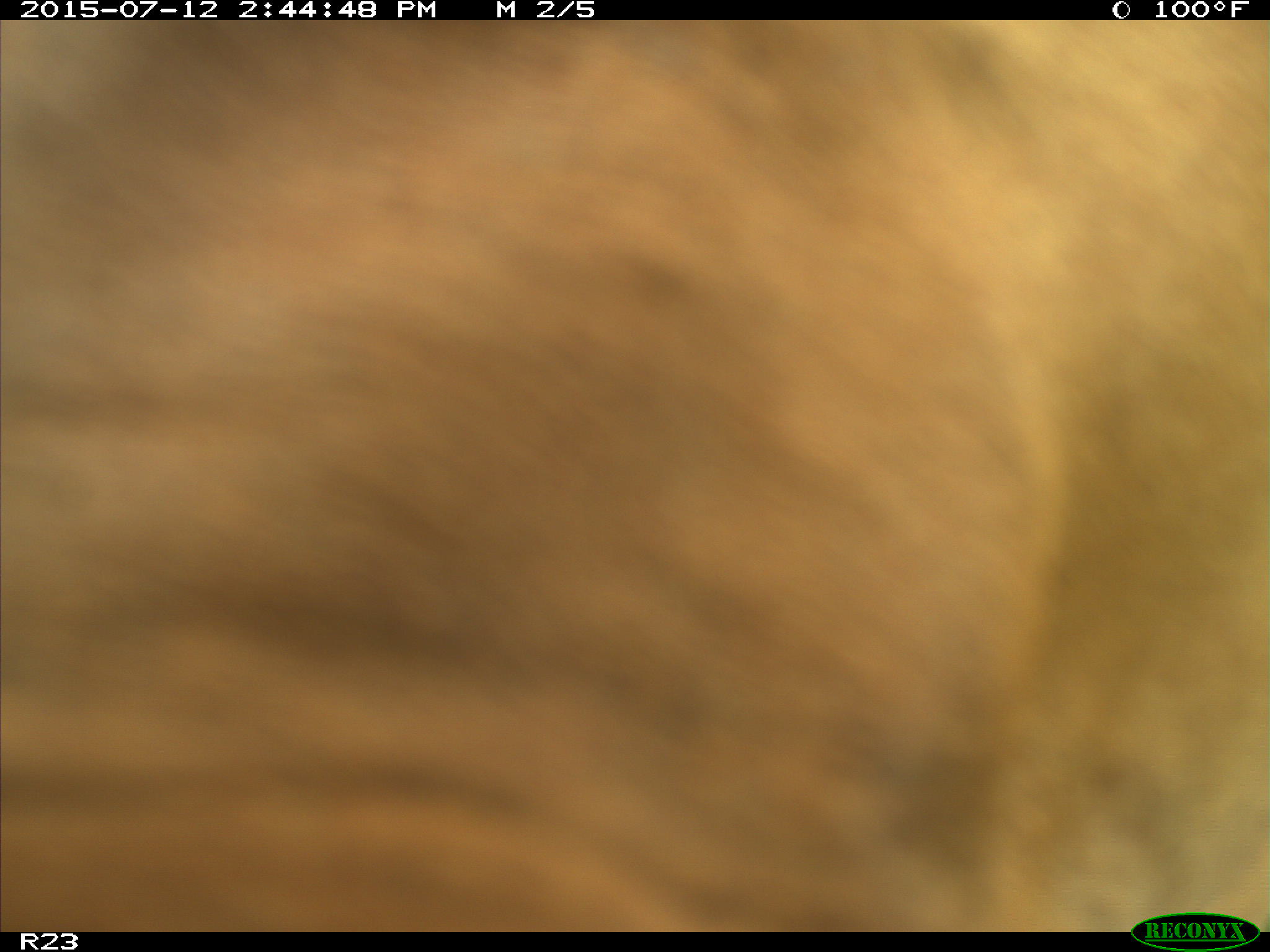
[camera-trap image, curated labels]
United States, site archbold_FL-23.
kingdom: Animalia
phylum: Chordata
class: Mammalia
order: Artiodactyla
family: Bovidae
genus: Bos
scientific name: Bos taurus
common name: domestic cow